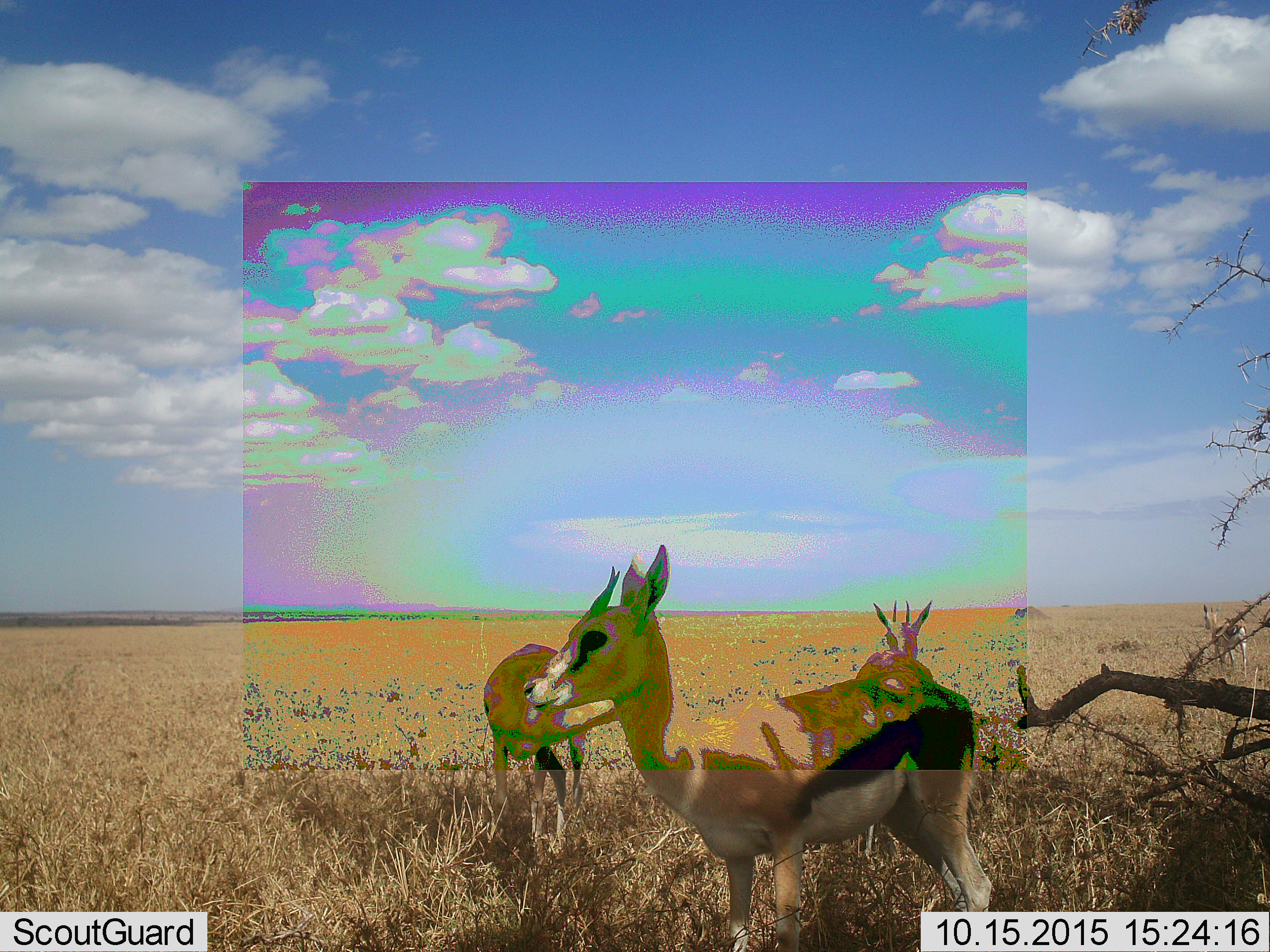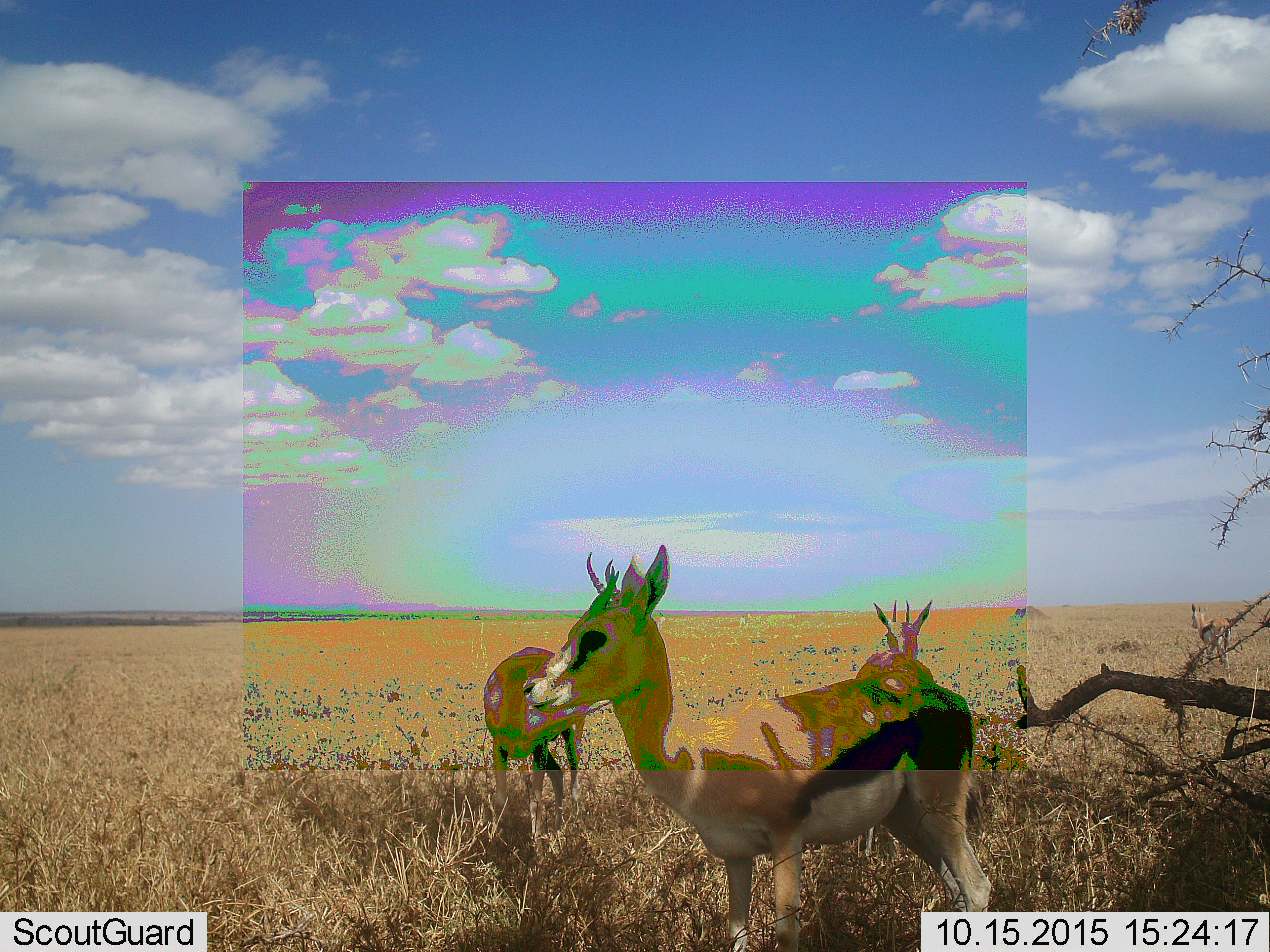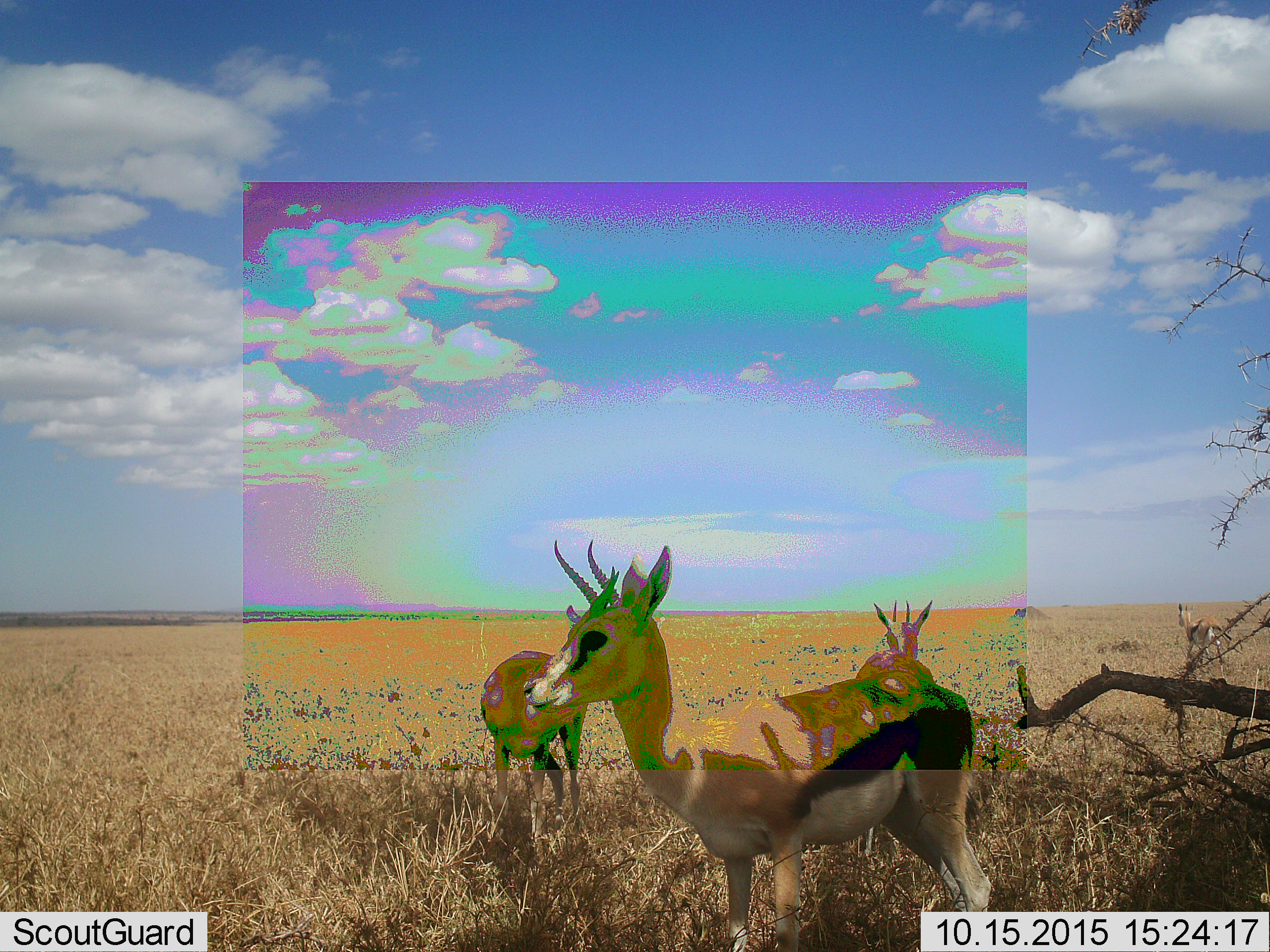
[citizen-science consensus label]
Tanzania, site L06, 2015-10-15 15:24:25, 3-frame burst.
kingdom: Animalia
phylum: Chordata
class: Mammalia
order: Artiodactyla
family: Bovidae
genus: Eudorcas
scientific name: Eudorcas thomsonii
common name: thomson's gazelle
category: gazellethomsons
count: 4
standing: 100%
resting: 0%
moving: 67%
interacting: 0%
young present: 22%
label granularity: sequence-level